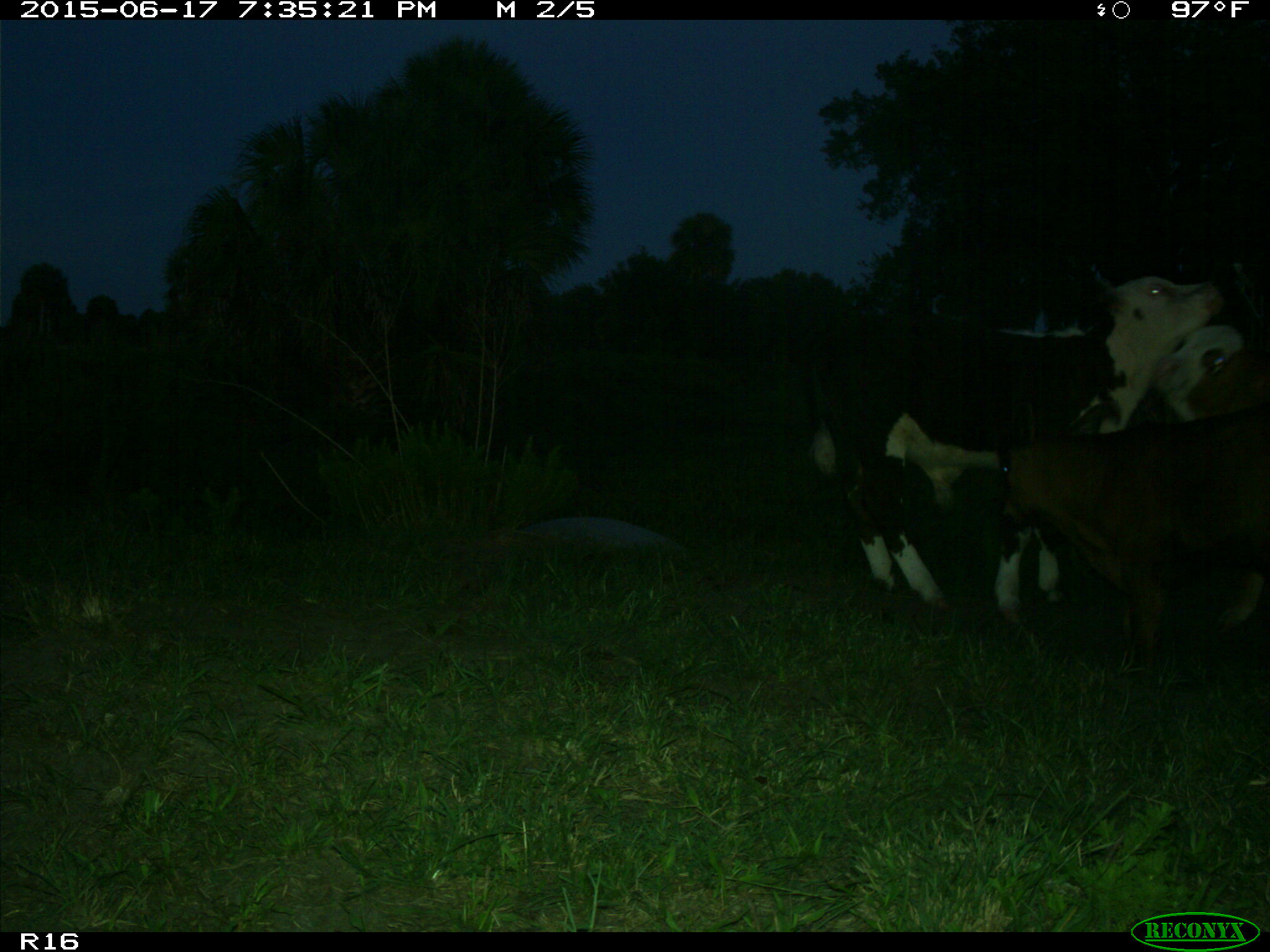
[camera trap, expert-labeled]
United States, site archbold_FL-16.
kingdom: Animalia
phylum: Chordata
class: Mammalia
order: Artiodactyla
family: Bovidae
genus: Bos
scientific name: Bos taurus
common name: domestic cow